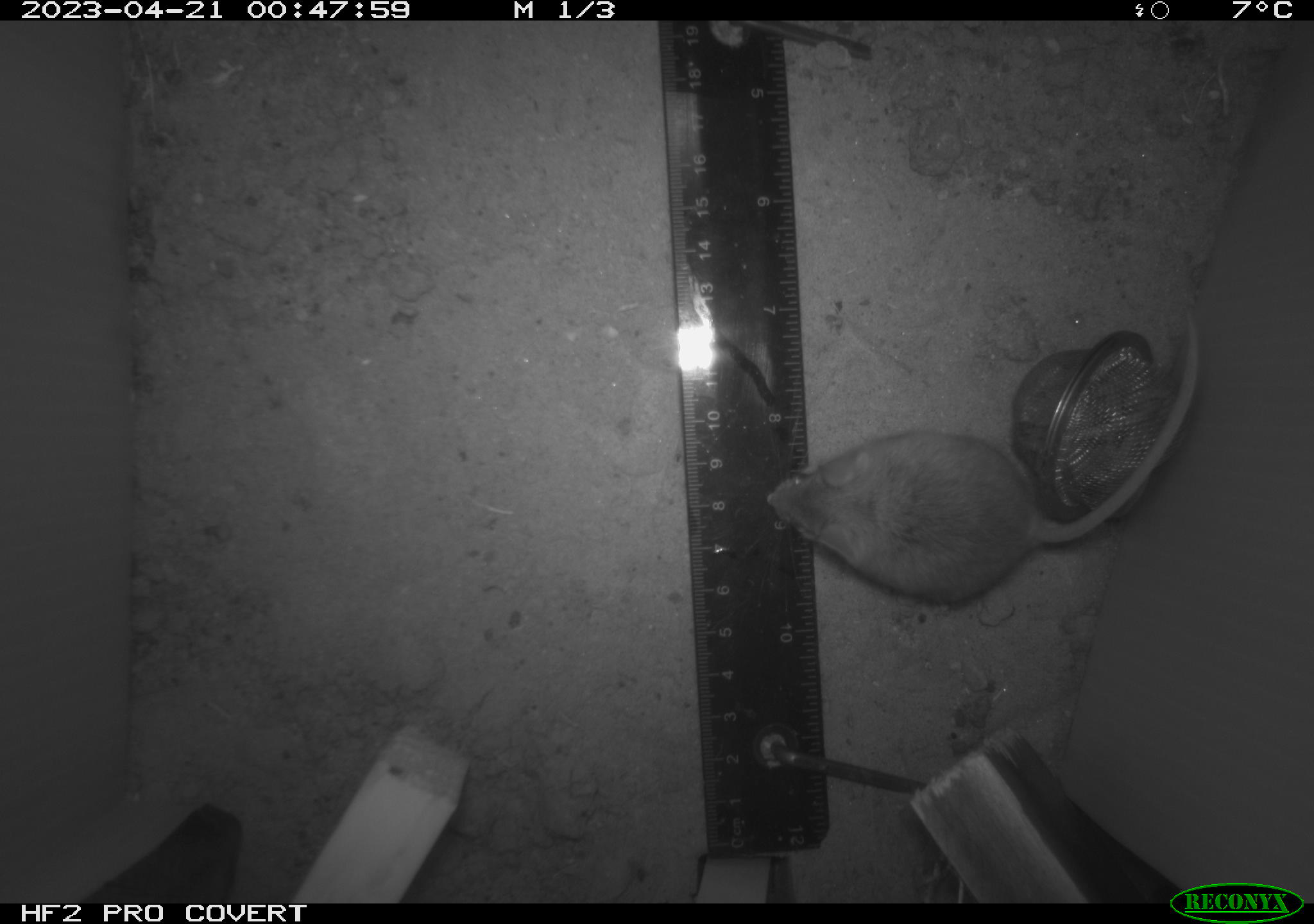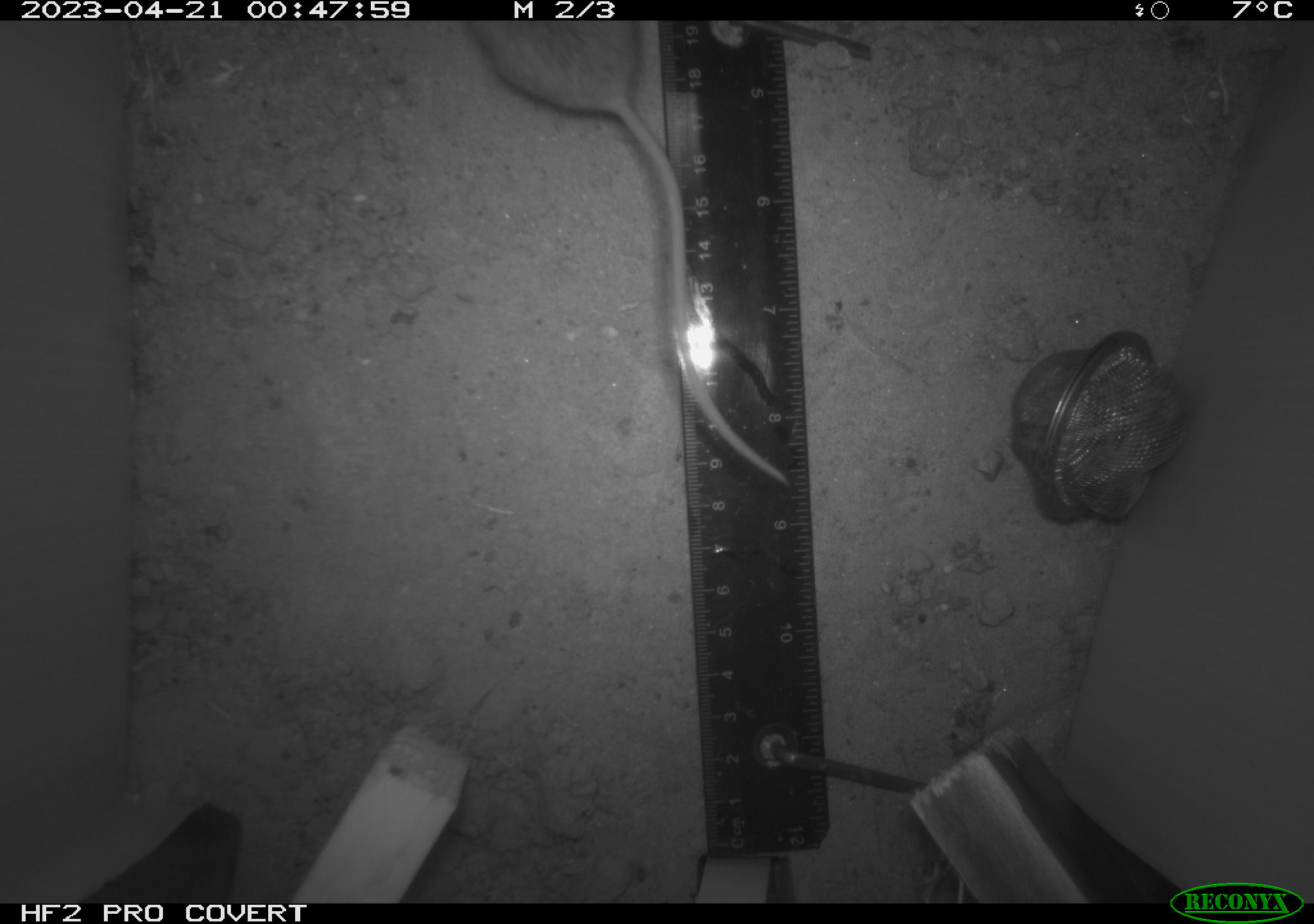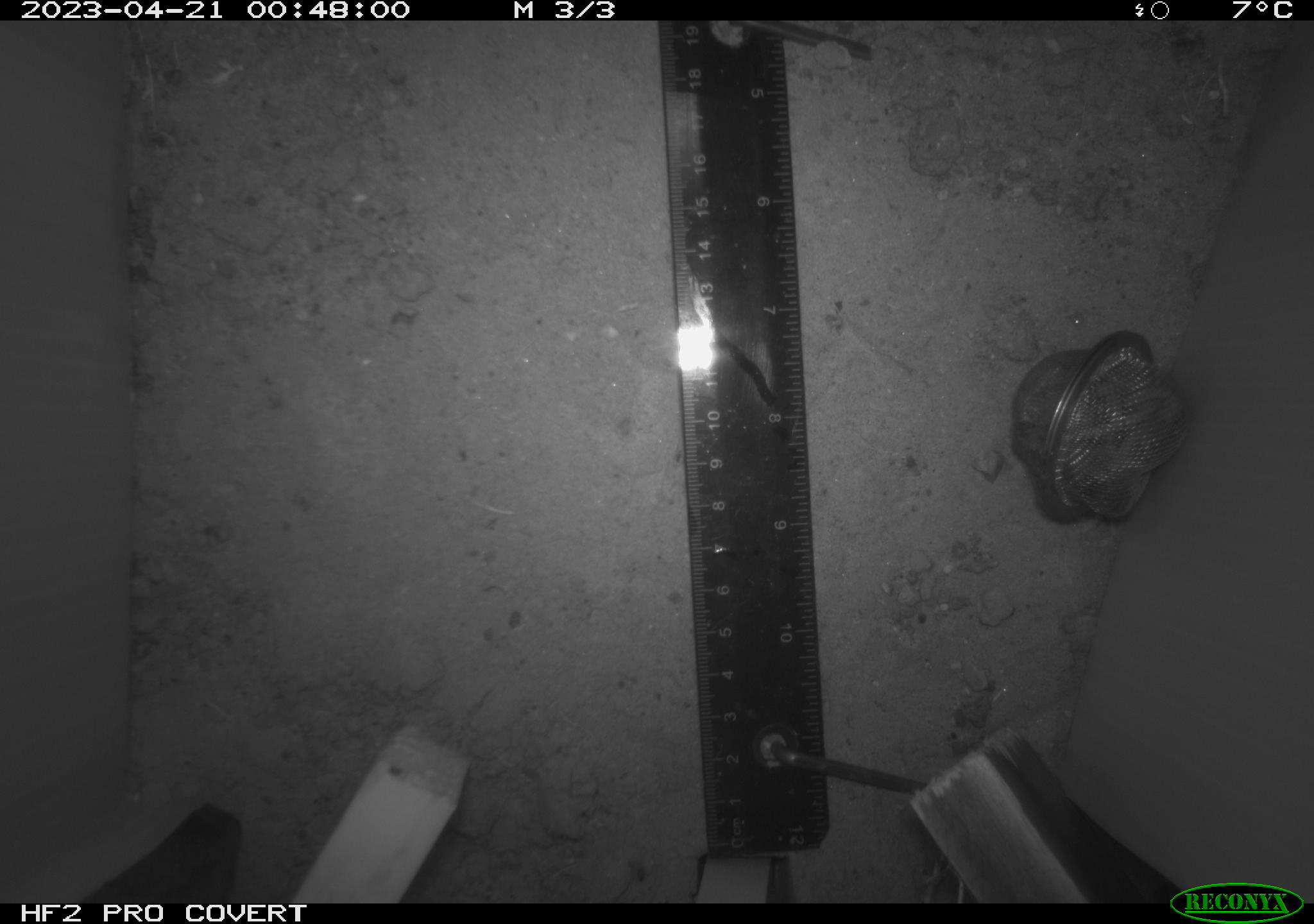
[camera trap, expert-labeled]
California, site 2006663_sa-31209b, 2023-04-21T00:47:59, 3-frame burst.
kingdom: Animalia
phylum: Chordata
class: Mammalia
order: Rodentia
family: Cricetidae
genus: Peromyscus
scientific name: Peromyscus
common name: deer mice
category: peromyscus species